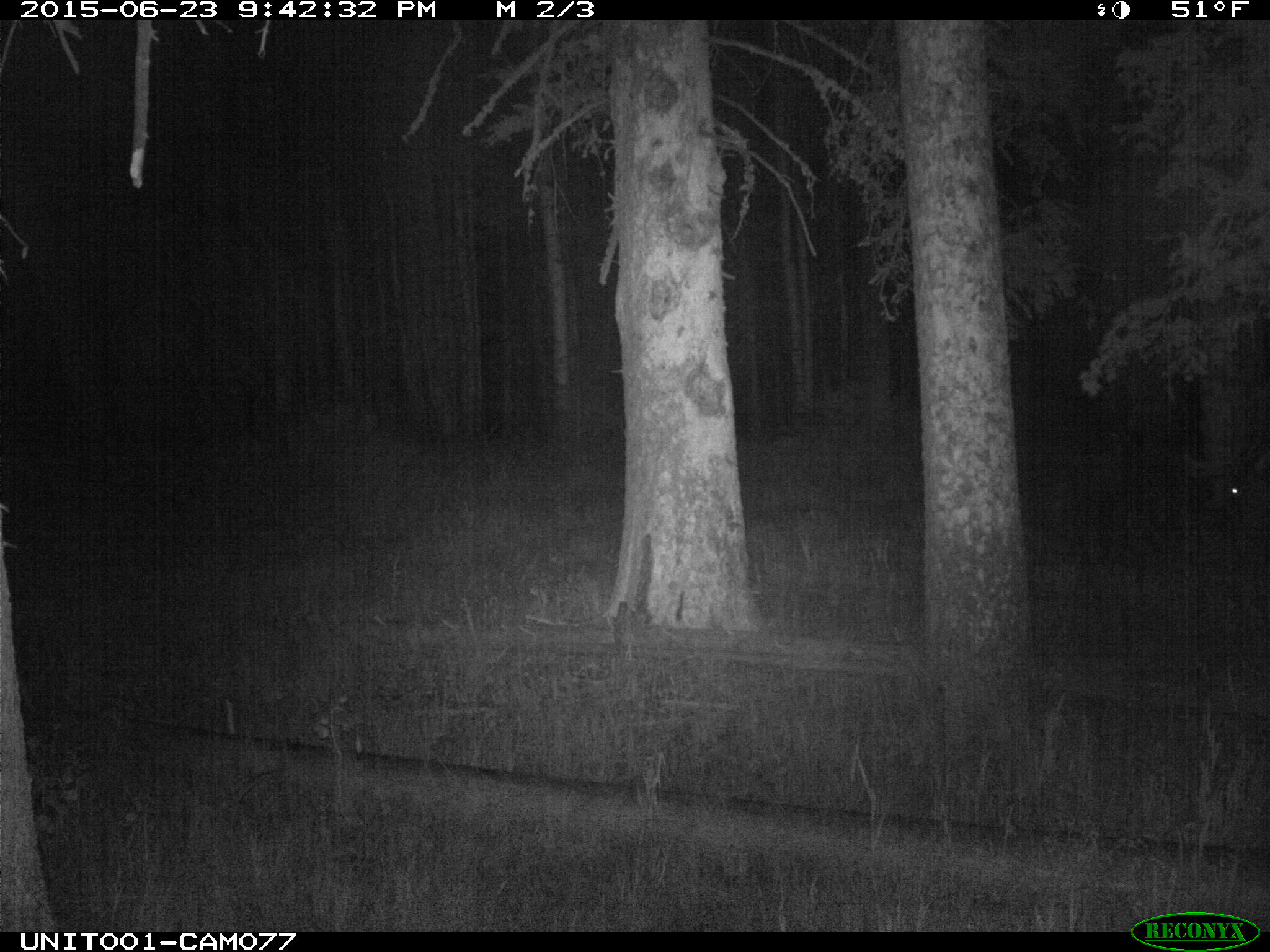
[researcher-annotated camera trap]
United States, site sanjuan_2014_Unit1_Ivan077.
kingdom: Animalia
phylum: Chordata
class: Mammalia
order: Artiodactyla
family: Cervidae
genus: Cervus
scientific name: Cervus elaphus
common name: red deer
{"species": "Cervus elaphus (red deer)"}